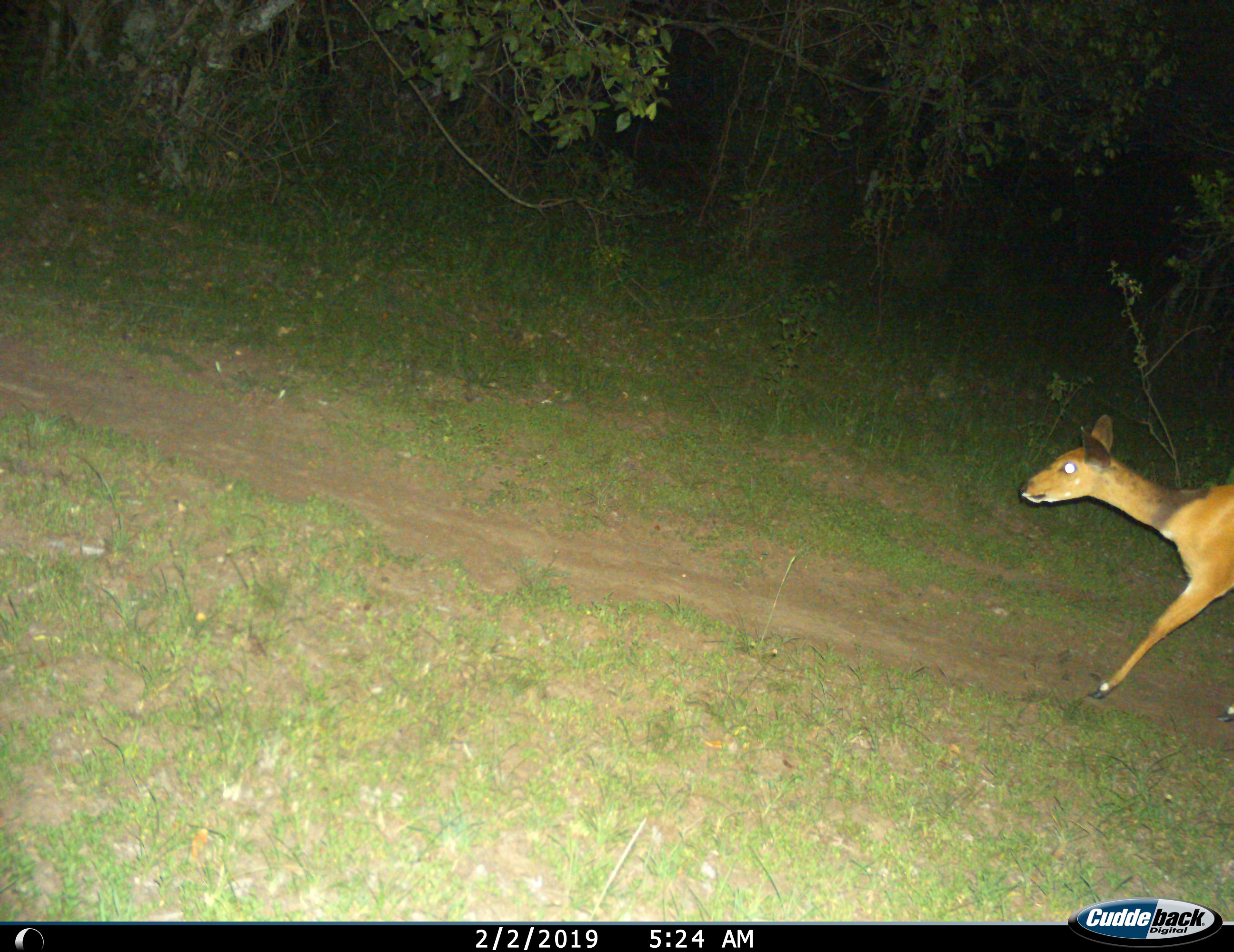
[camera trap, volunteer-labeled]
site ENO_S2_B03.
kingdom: Animalia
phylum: Chordata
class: Mammalia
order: Artiodactyla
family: Bovidae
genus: Tragelaphus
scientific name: Tragelaphus scriptus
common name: bushbuck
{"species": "bushbuck (Tragelaphus scriptus)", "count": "1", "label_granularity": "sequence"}